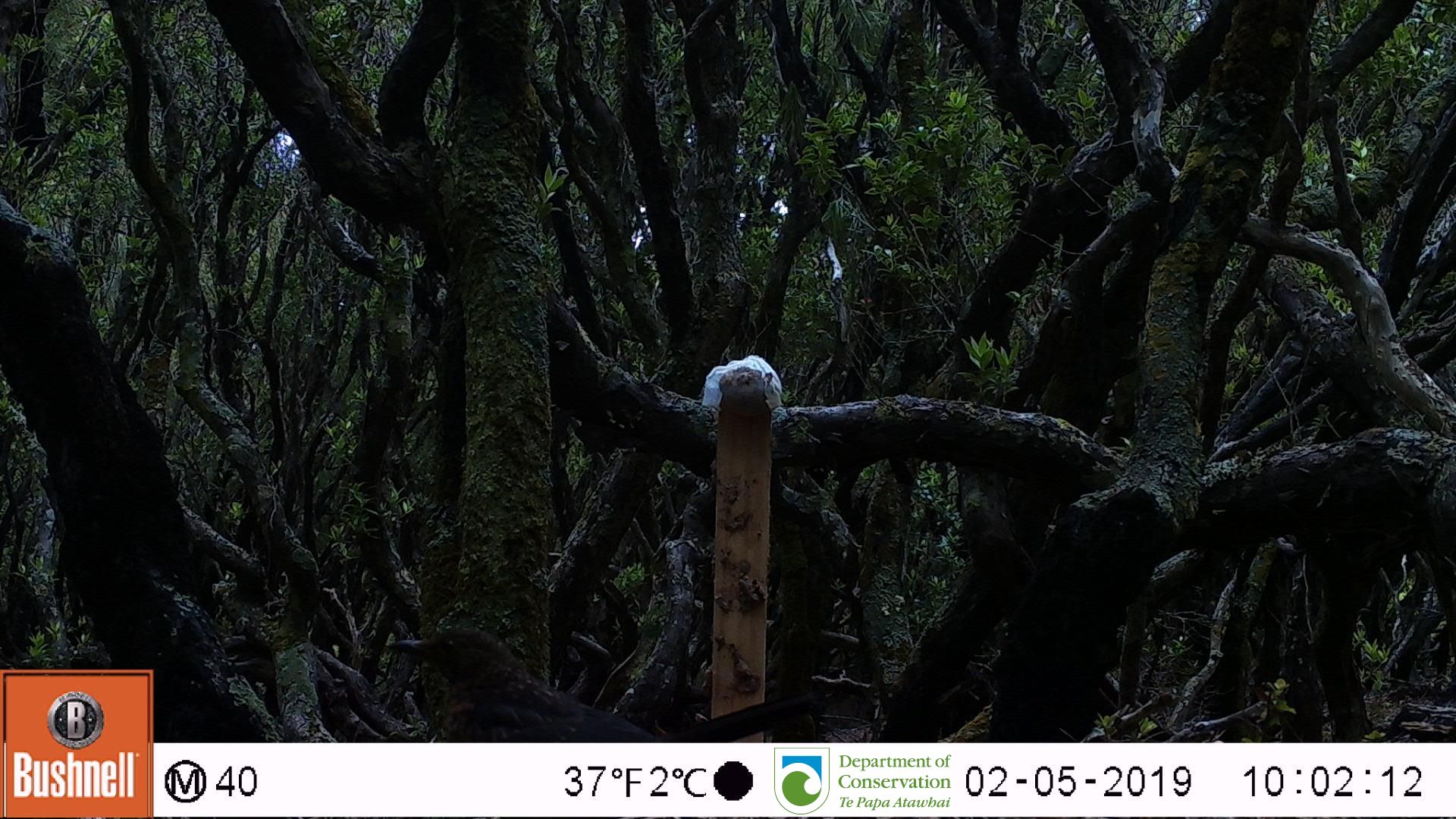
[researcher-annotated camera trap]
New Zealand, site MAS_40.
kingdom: Animalia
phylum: Chordata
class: Aves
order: Passeriformes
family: Turdidae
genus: Turdus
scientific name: Turdus merula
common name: eurasian blackbird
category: blackbird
Blackbird (eurasian blackbird) (Turdus merula).